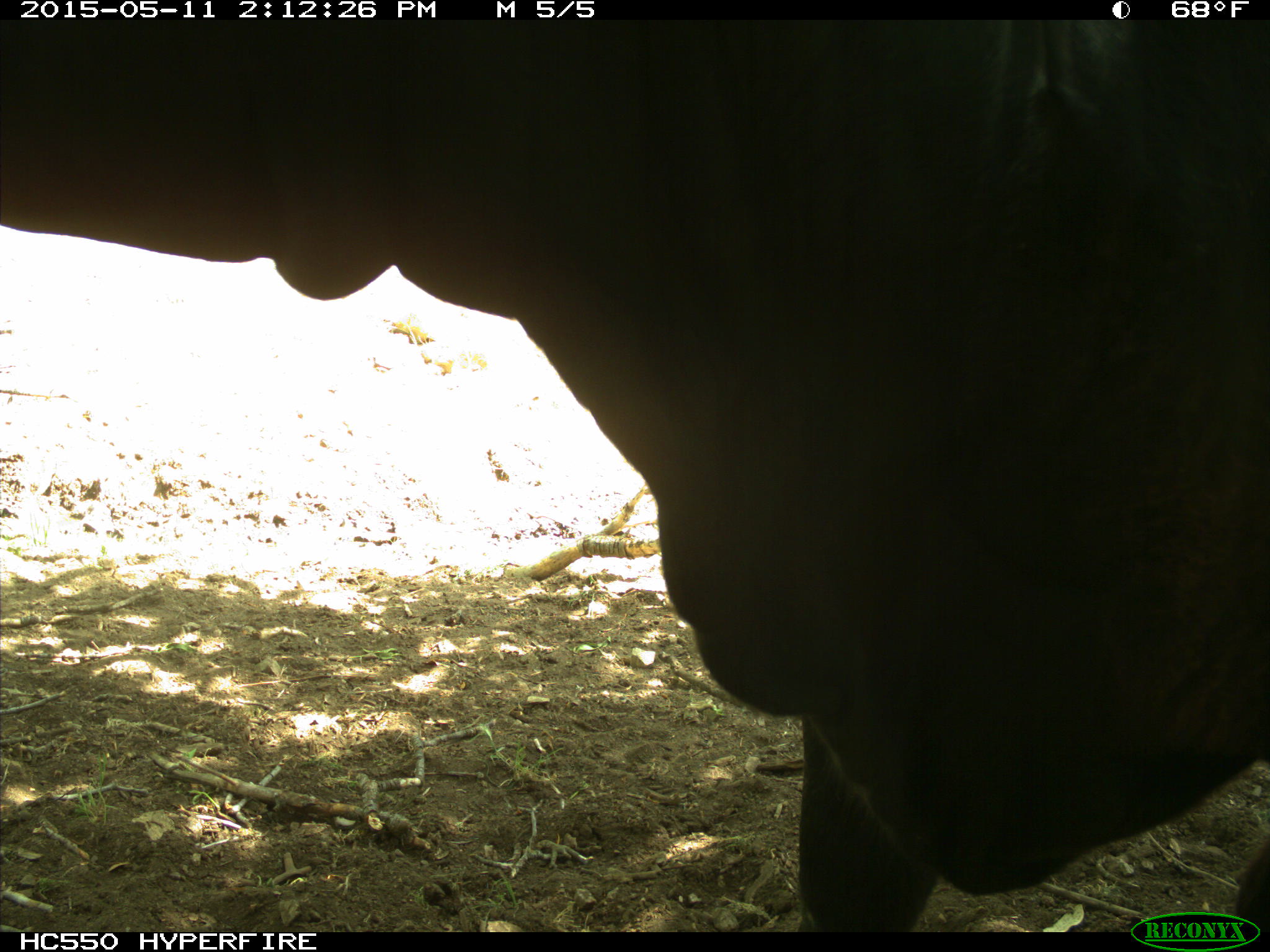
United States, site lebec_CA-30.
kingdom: Animalia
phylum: Chordata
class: Mammalia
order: Artiodactyla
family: Bovidae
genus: Bos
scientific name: Bos taurus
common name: domestic cow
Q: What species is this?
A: Bos taurus (domestic cow).